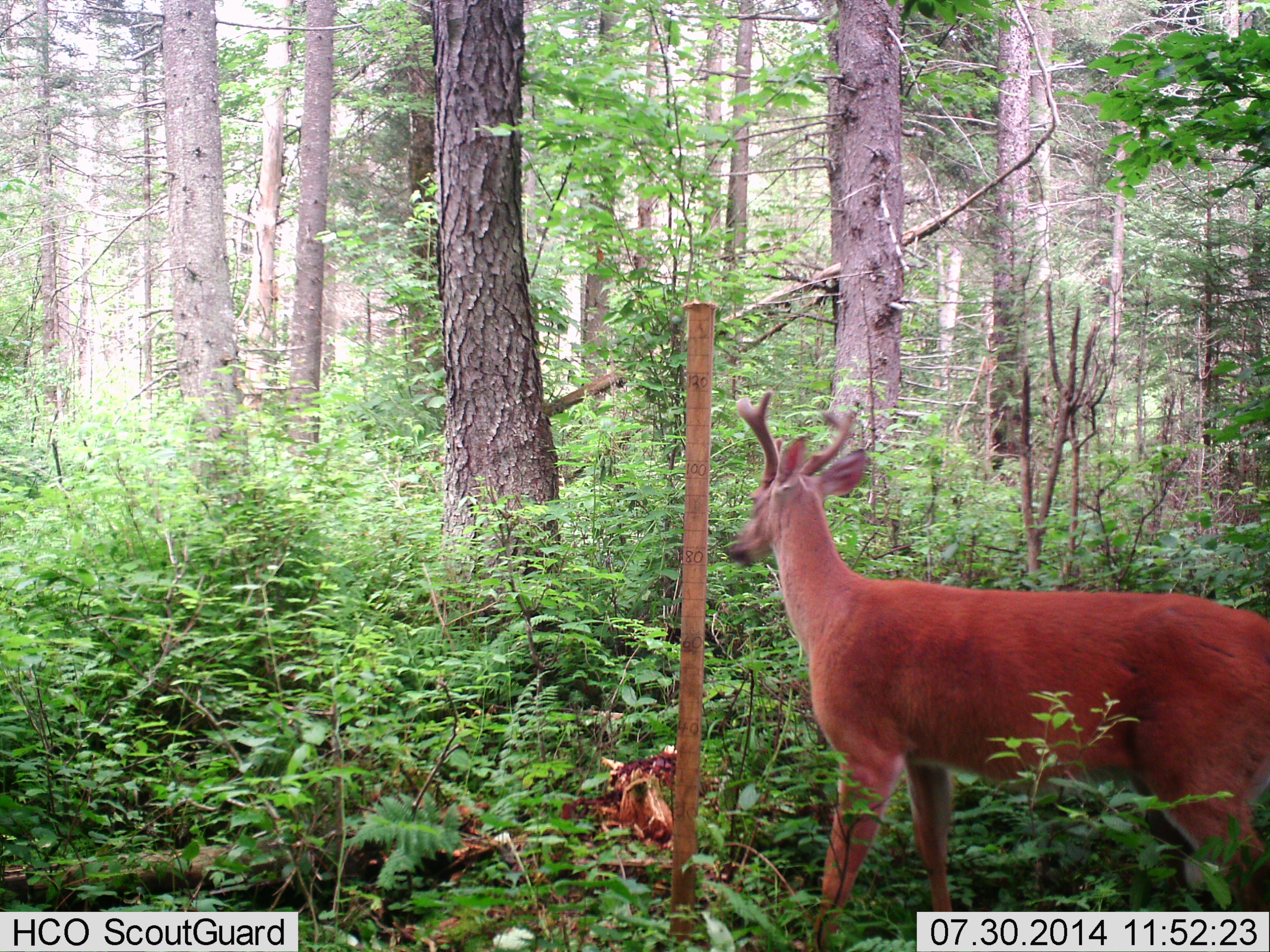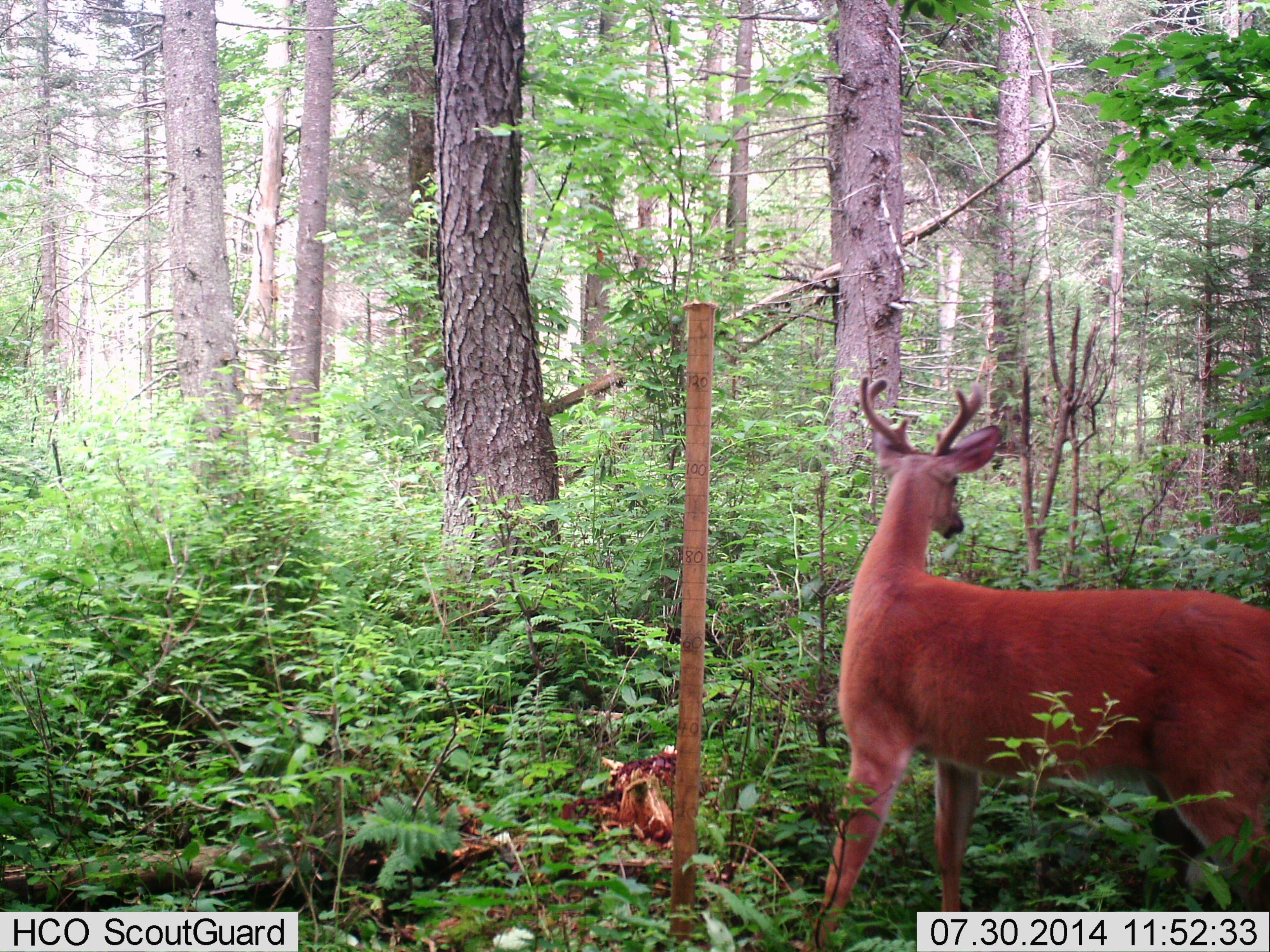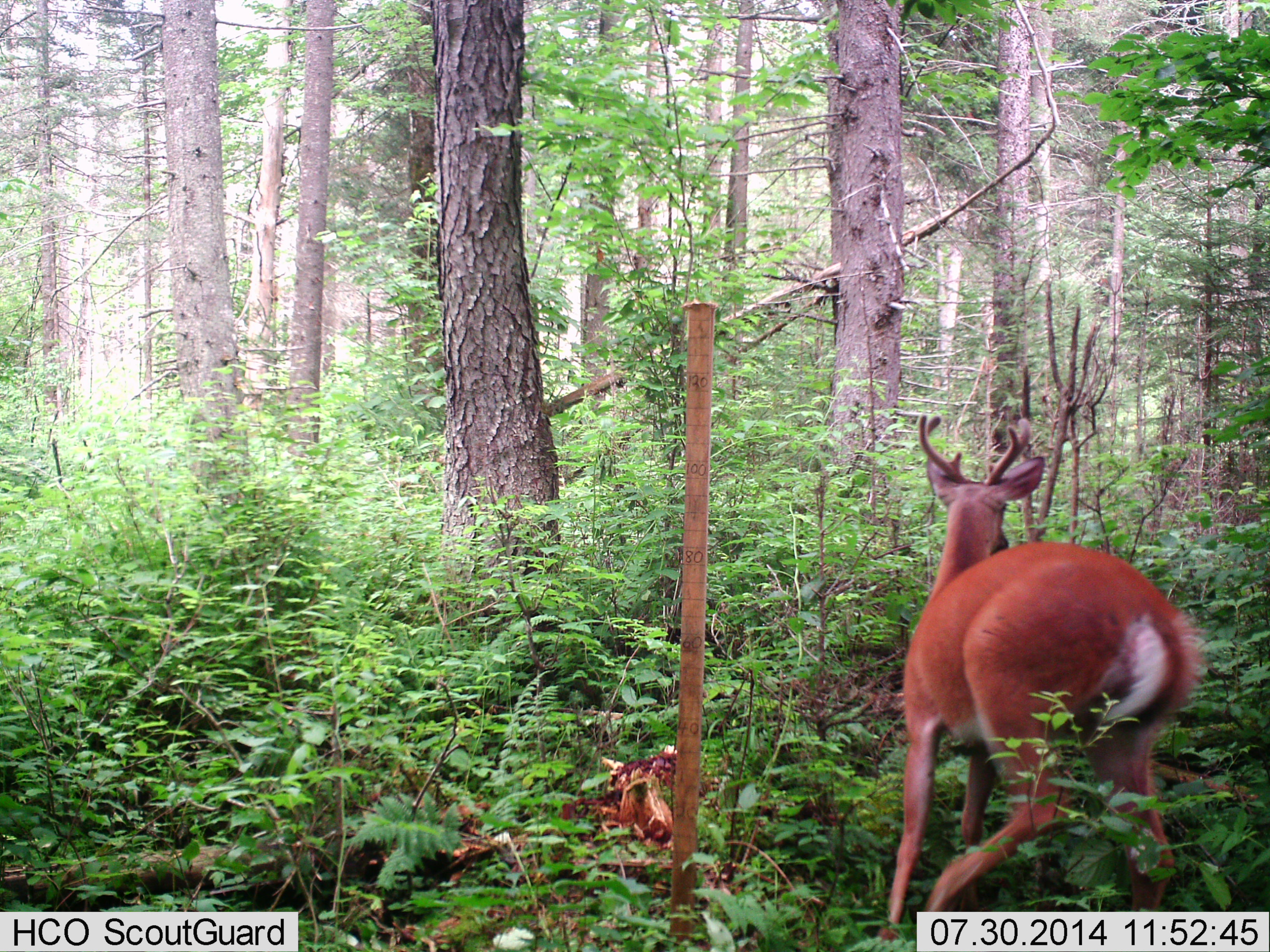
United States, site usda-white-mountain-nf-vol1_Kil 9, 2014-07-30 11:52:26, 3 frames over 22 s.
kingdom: Animalia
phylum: Chordata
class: Mammalia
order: Artiodactyla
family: Cervidae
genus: Odocoileus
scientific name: Odocoileus virginianus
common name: white-tailed deer